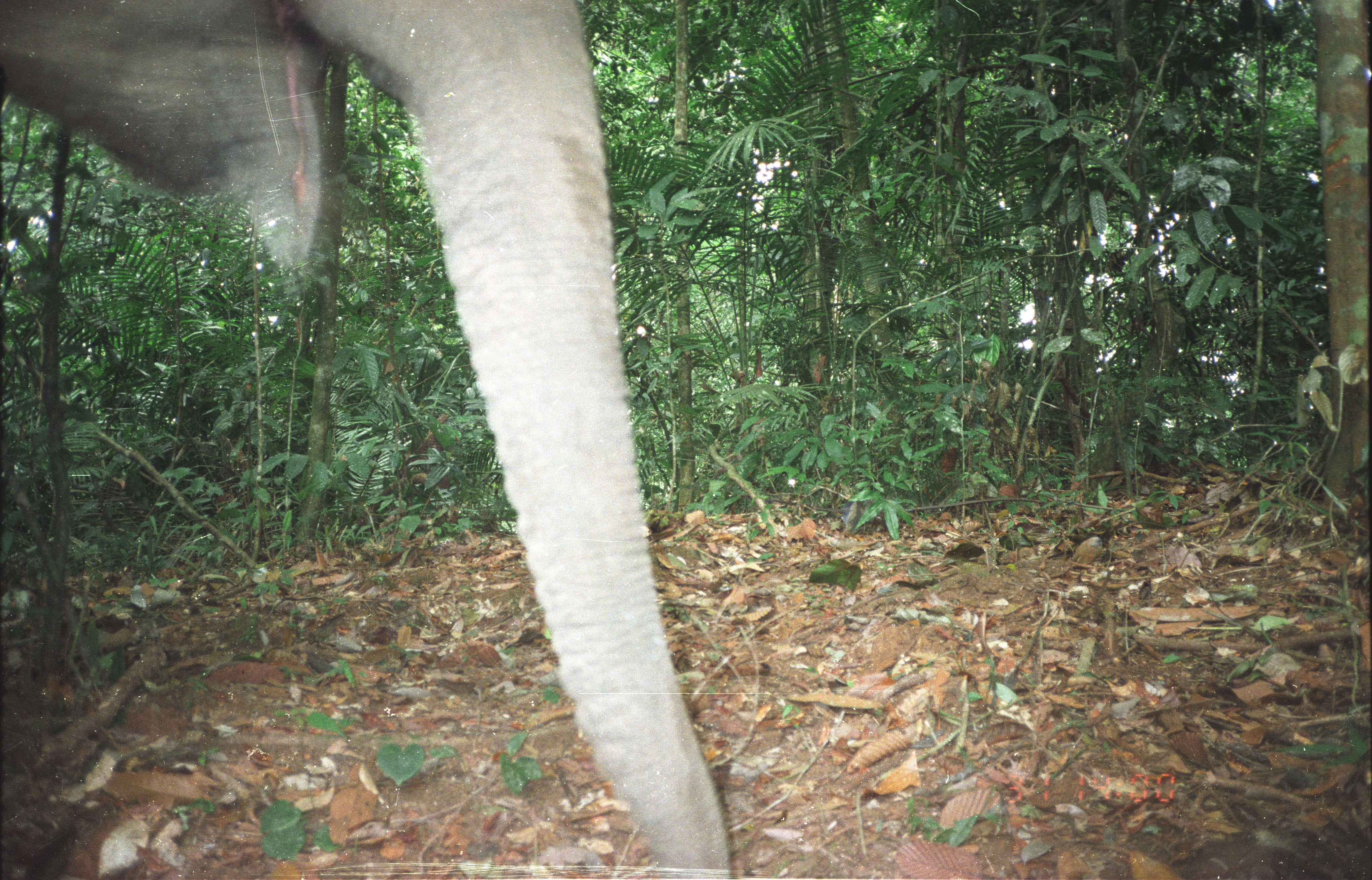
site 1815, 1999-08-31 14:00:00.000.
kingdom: Animalia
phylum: Chordata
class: Mammalia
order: Proboscidea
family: Elephantidae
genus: Elephas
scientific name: Elephas maximus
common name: asian elephant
Elephas maximus (asian elephant), count 1.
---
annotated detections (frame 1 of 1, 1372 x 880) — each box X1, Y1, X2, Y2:
elephas maximus: 0, 0, 736, 879